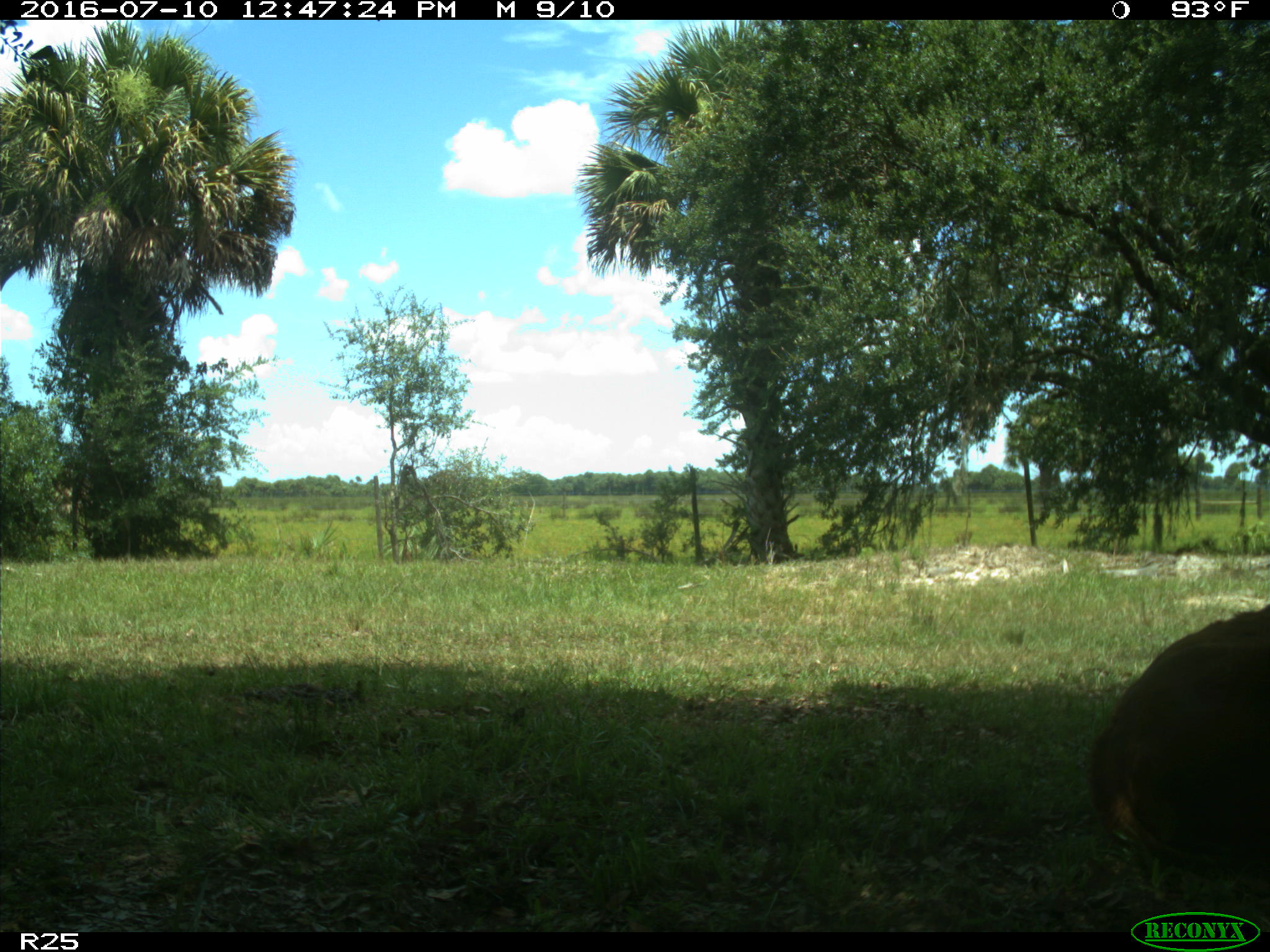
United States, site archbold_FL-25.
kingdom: Animalia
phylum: Chordata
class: Mammalia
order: Artiodactyla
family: Bovidae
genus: Bos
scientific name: Bos taurus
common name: domestic cow